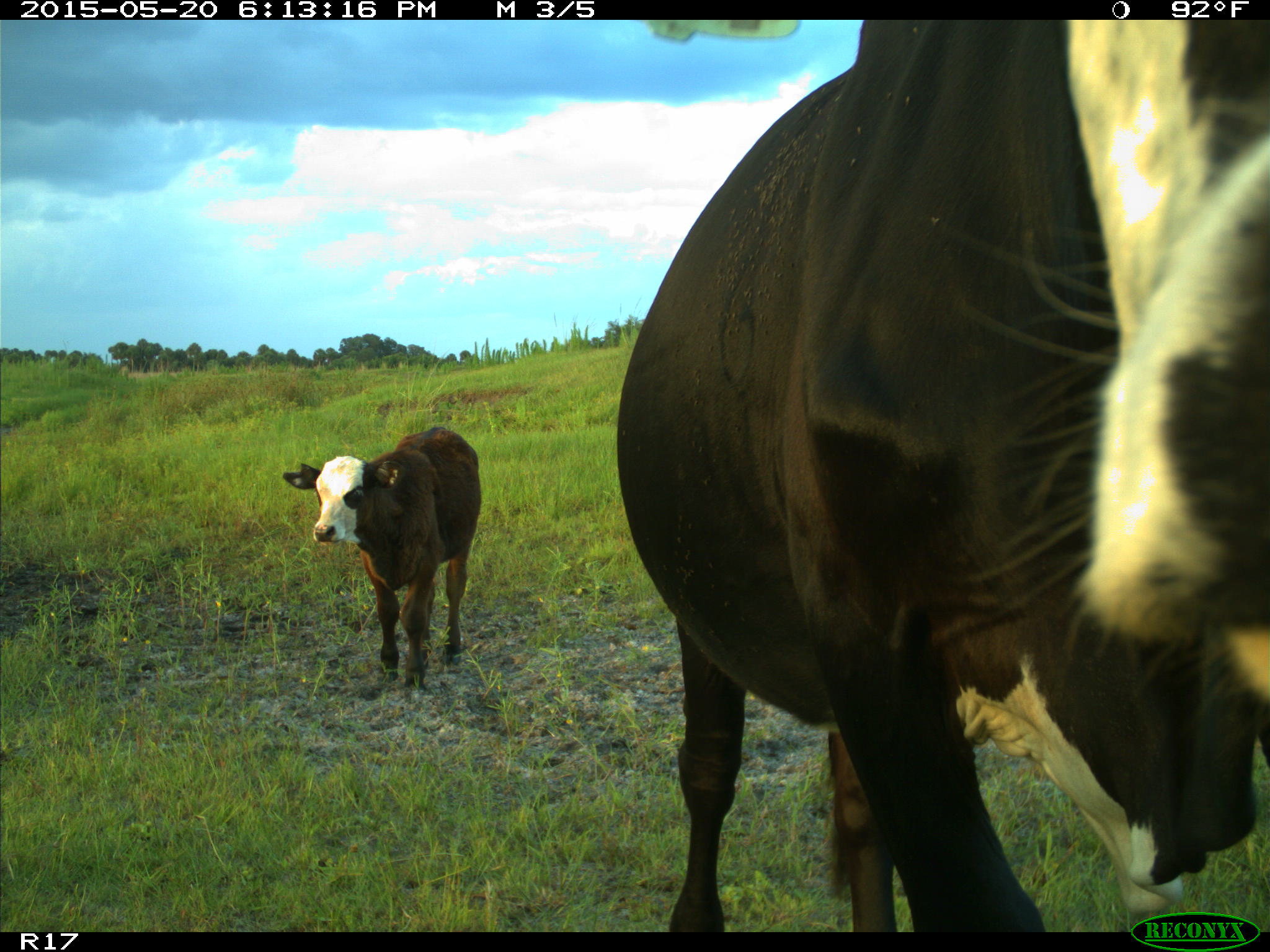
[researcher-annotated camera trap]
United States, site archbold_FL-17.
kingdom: Animalia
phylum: Chordata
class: Mammalia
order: Artiodactyla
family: Bovidae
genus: Bos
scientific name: Bos taurus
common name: domestic cow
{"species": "Bos taurus (domestic cow)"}